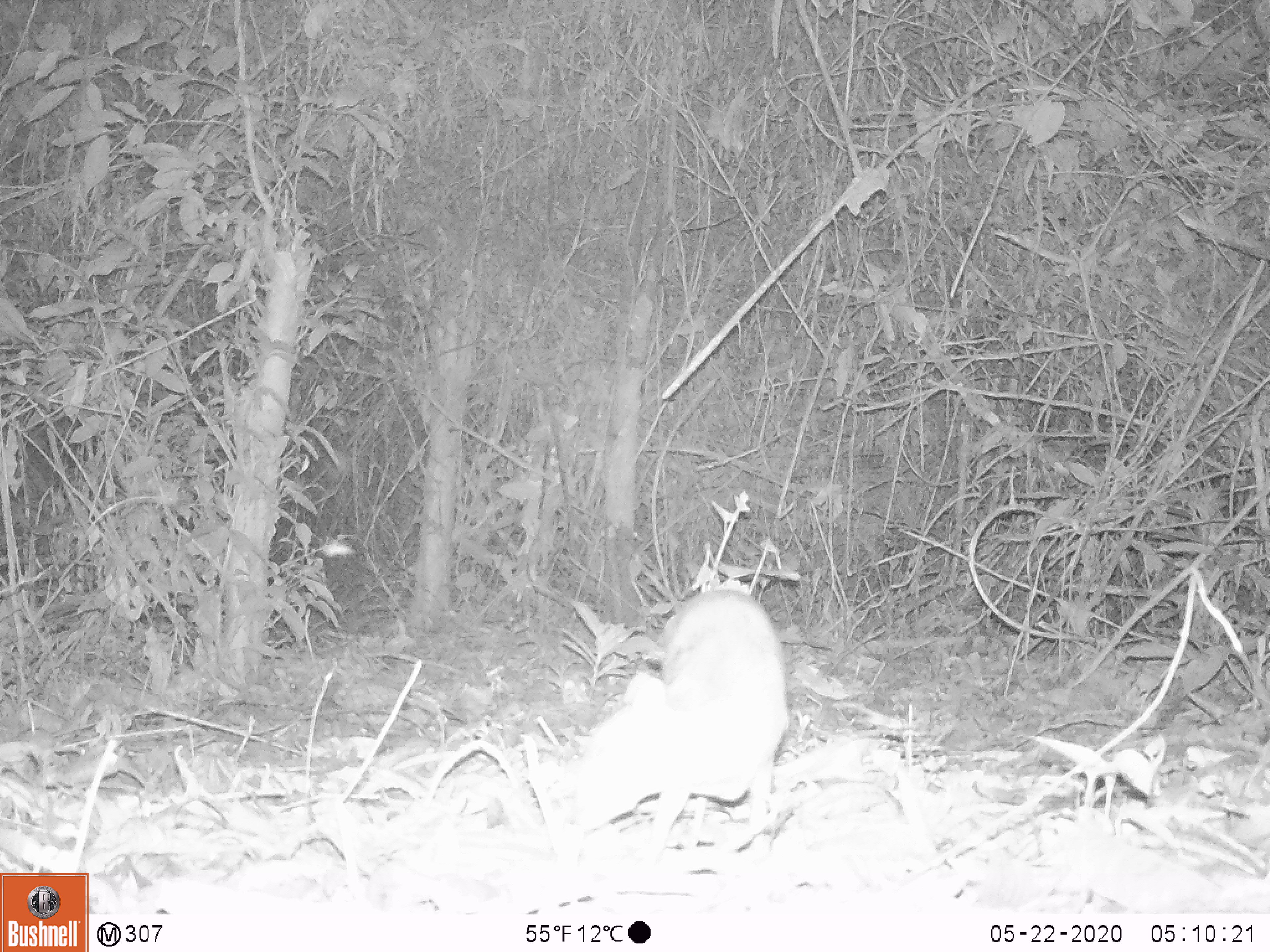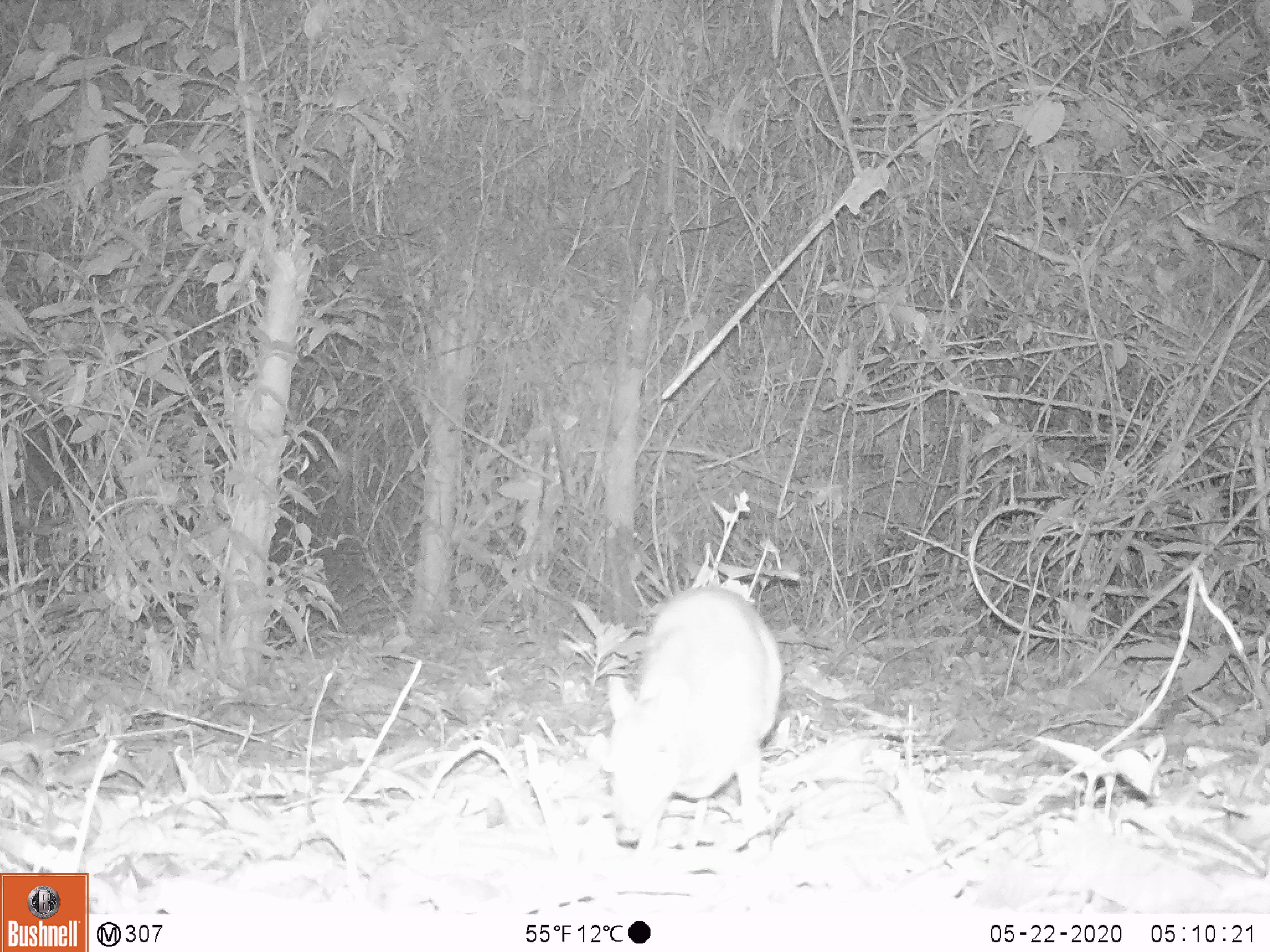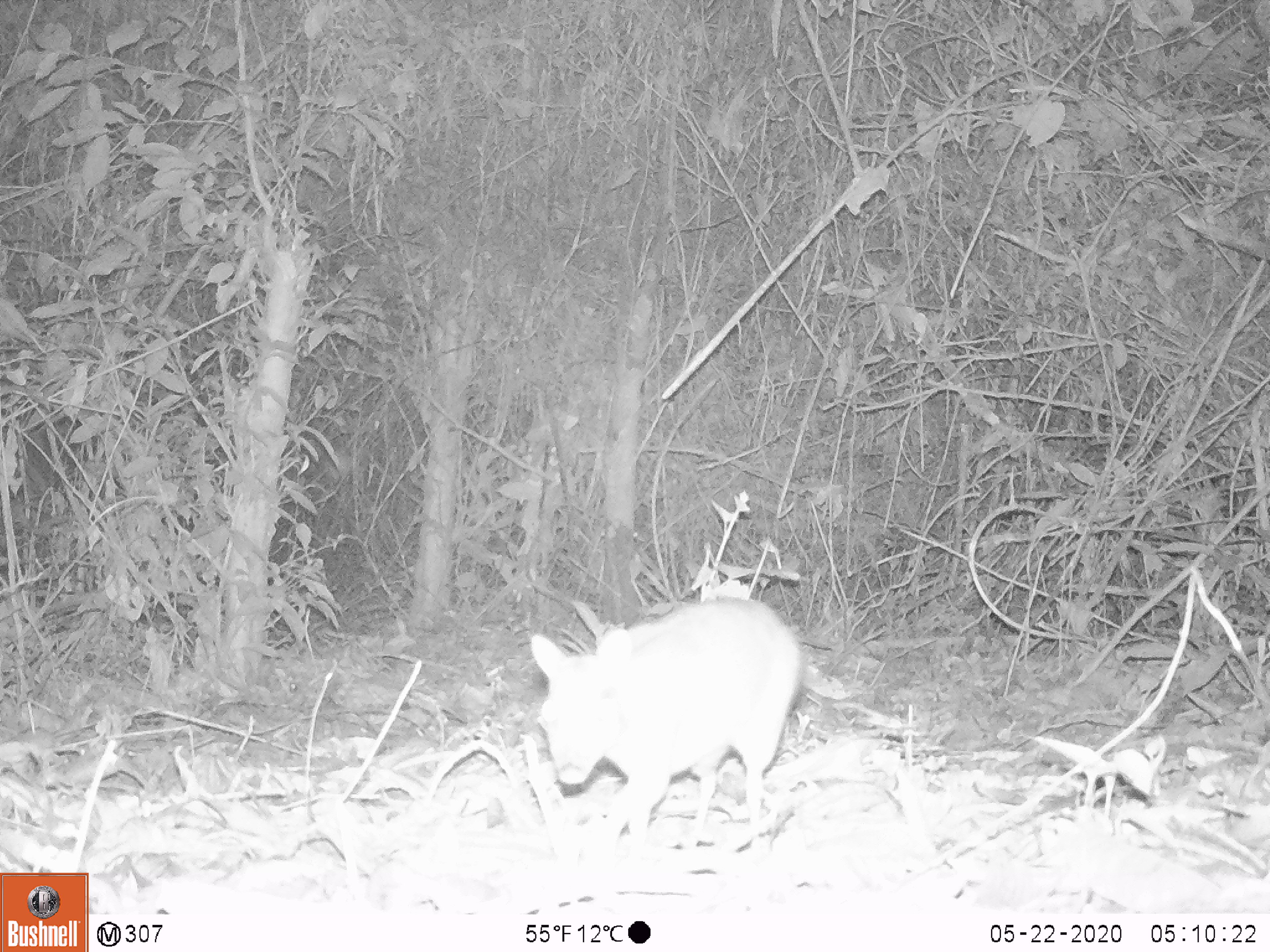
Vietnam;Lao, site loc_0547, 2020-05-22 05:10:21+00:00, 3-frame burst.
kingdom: Animalia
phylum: Chordata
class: Mammalia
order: Artiodactyla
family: Tragulidae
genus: Moschiola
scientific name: Moschiola meminna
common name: chevrotain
Chevrotain (Moschiola meminna). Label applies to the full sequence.